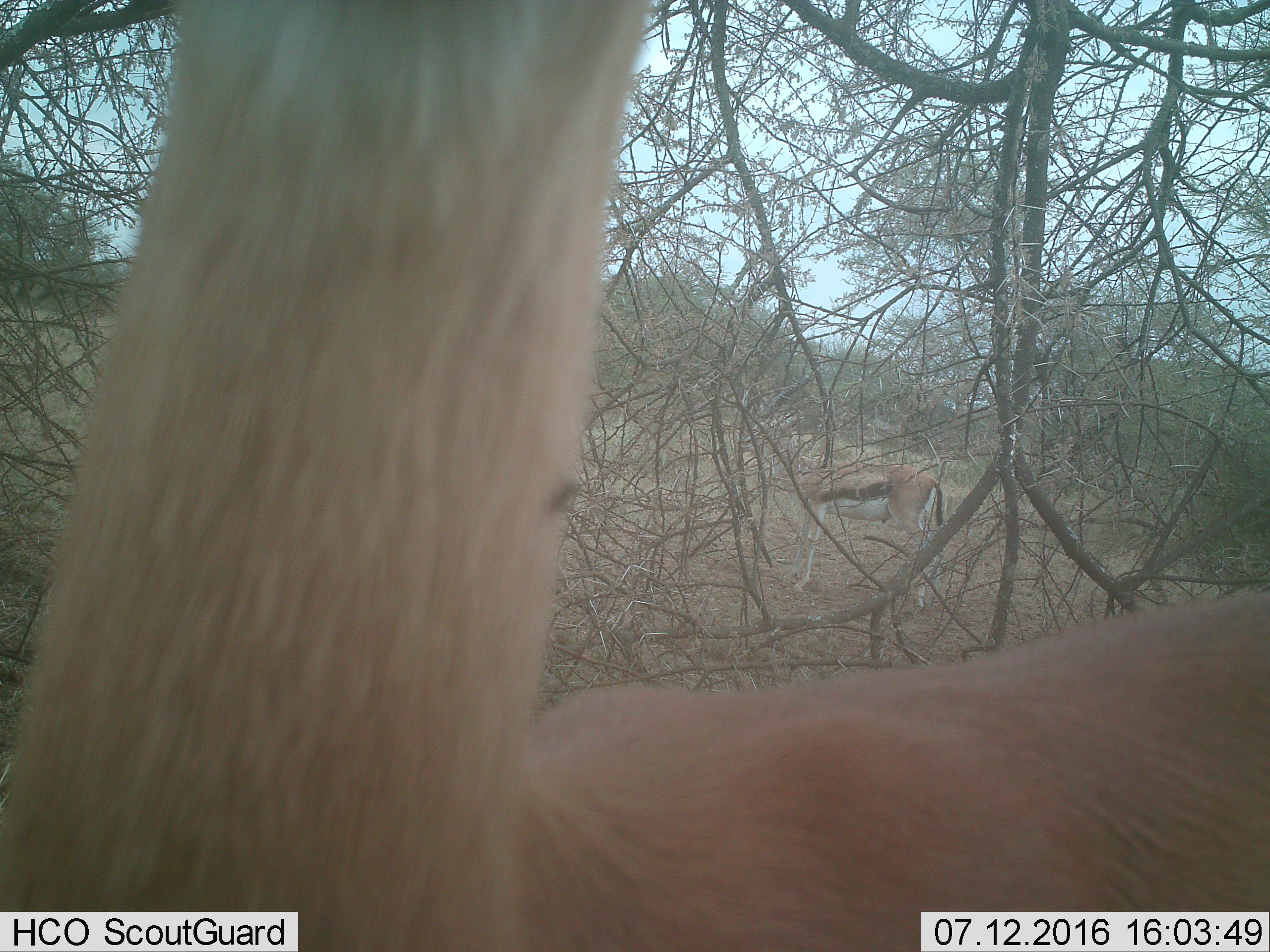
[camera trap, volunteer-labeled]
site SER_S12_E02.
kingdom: Animalia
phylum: Chordata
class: Mammalia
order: Artiodactyla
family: Bovidae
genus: Eudorcas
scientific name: Eudorcas thomsonii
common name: thomson's gazelle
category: gazellethomsons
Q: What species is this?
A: Gazellethomsons (thomson's gazelle) (Eudorcas thomsonii).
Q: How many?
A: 1.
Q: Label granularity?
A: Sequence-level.